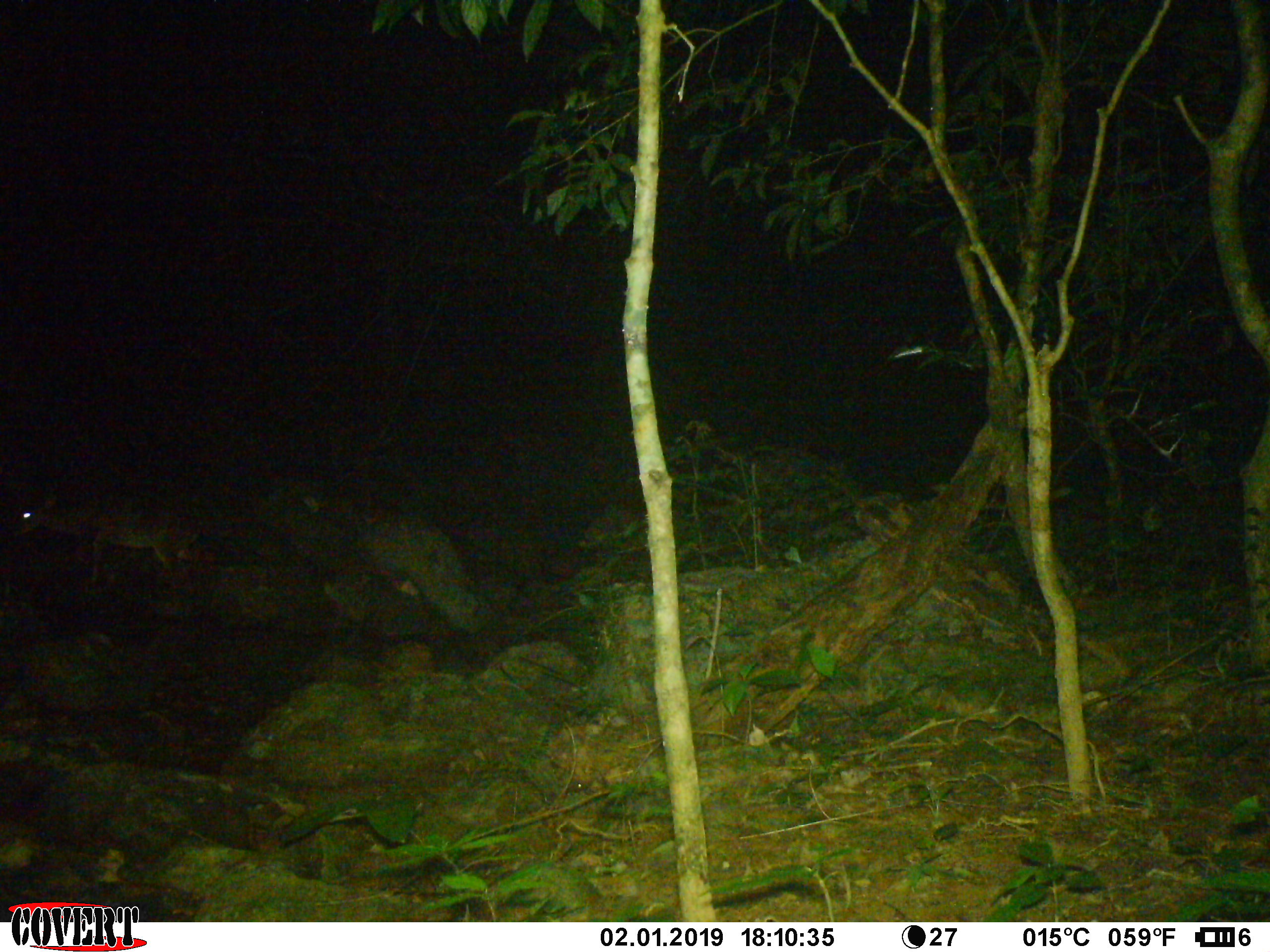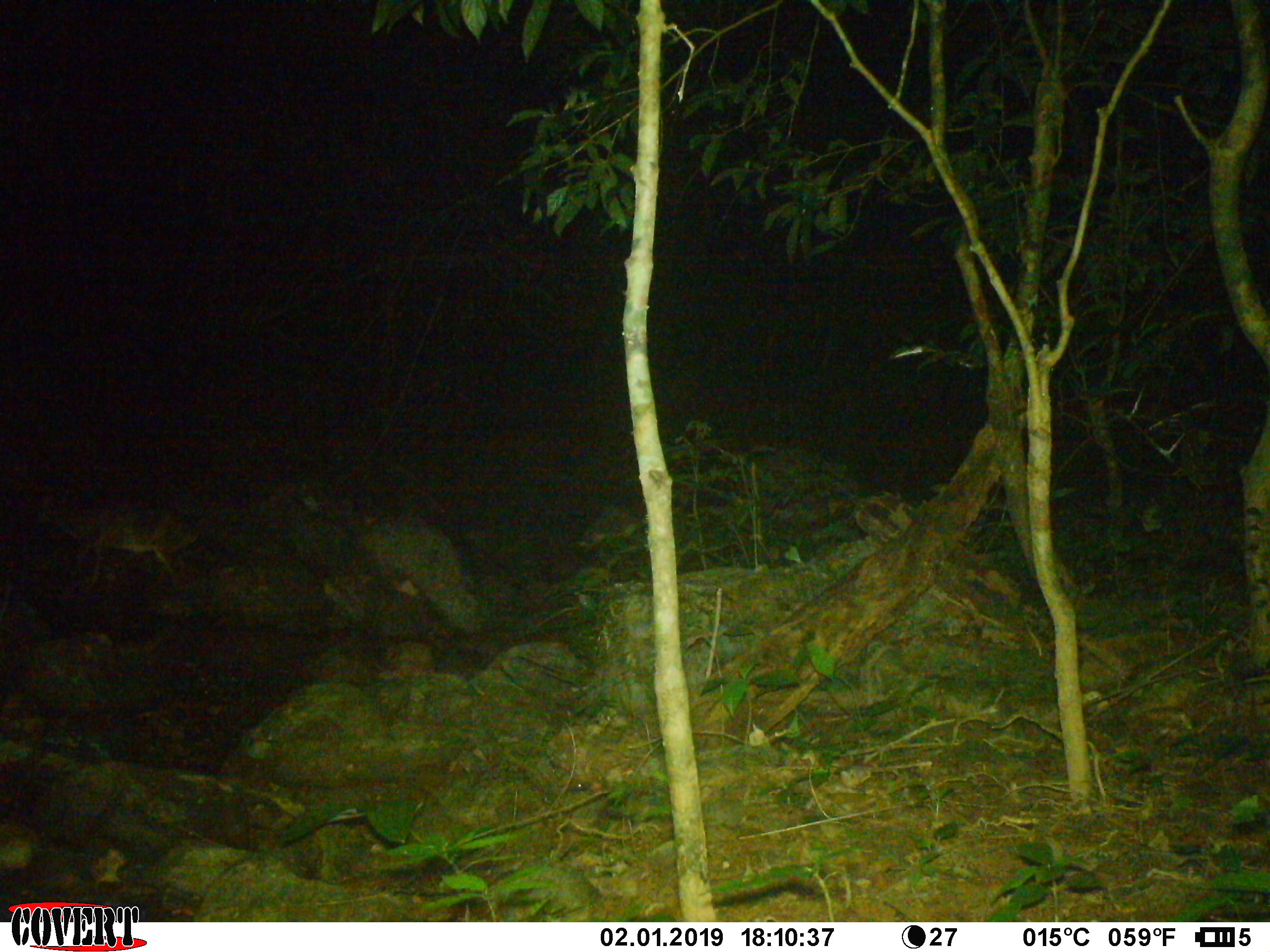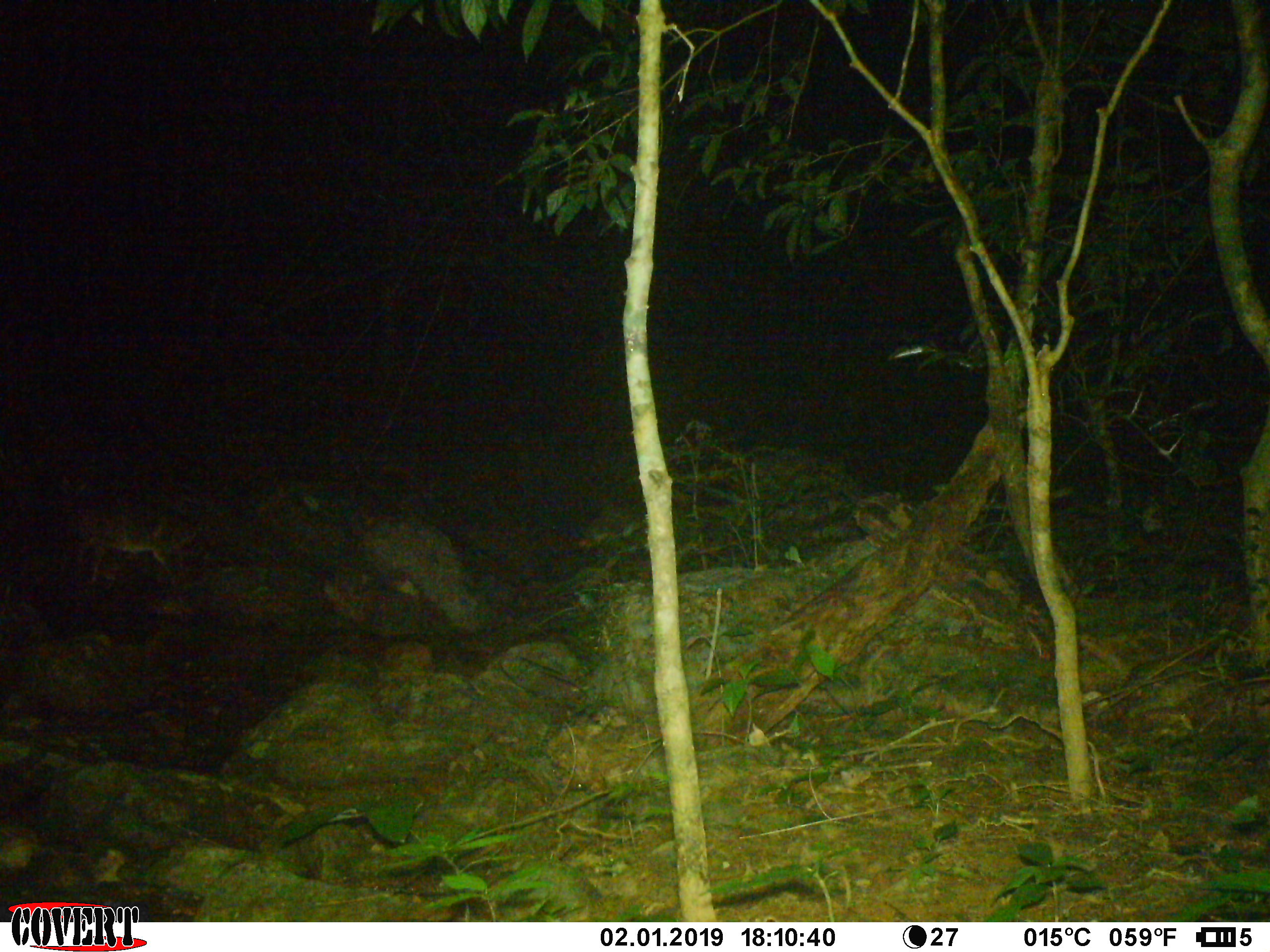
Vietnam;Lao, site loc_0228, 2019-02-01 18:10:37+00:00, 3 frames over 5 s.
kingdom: Animalia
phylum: Chordata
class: Mammalia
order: Artiodactyla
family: Cervidae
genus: Muntiacus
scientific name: Muntiacus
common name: muntjacs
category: unidentified muntjac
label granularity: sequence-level